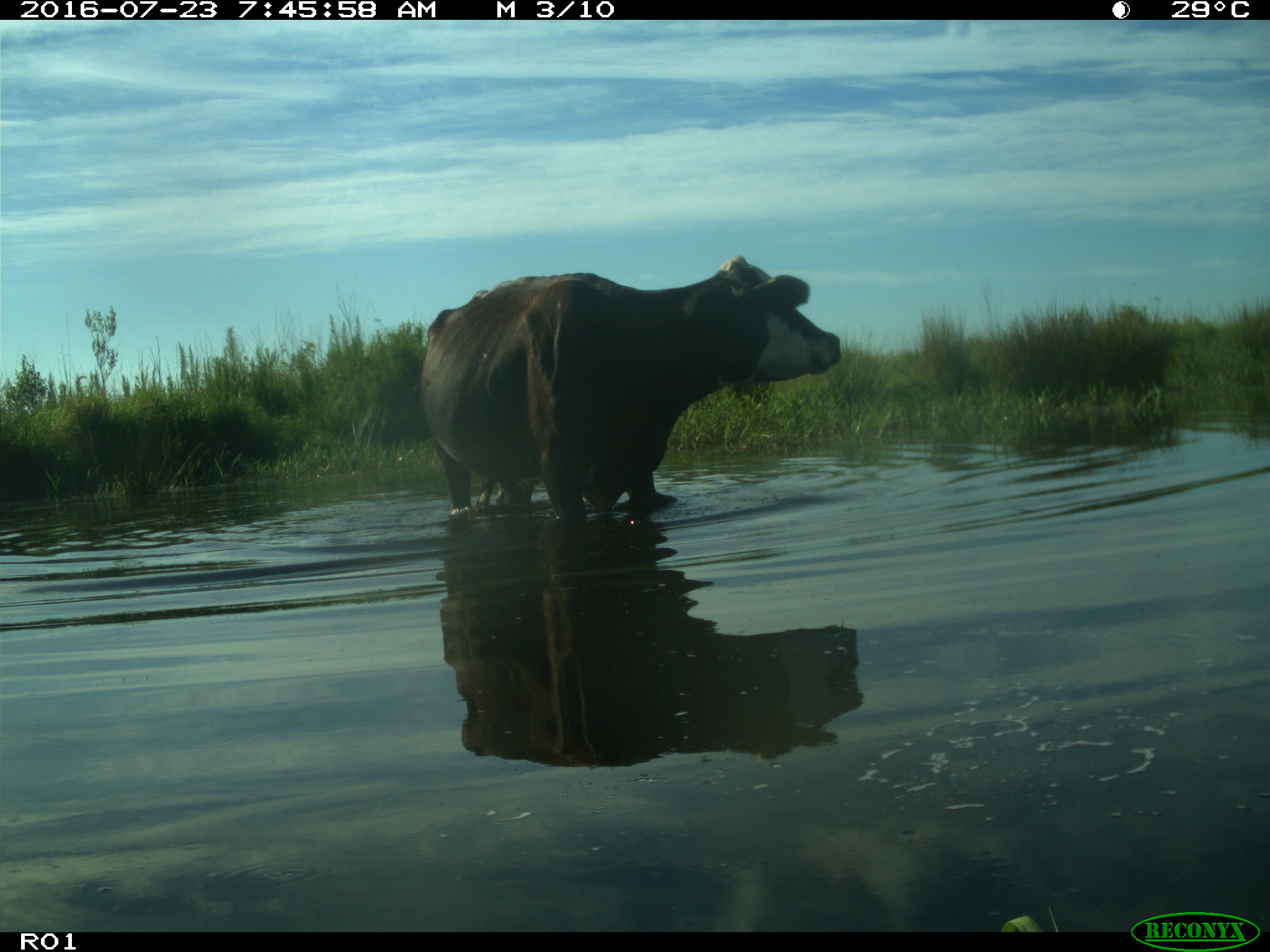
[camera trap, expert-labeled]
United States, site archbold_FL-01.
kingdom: Animalia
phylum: Chordata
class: Mammalia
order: Artiodactyla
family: Bovidae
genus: Bos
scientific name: Bos taurus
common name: domestic cow